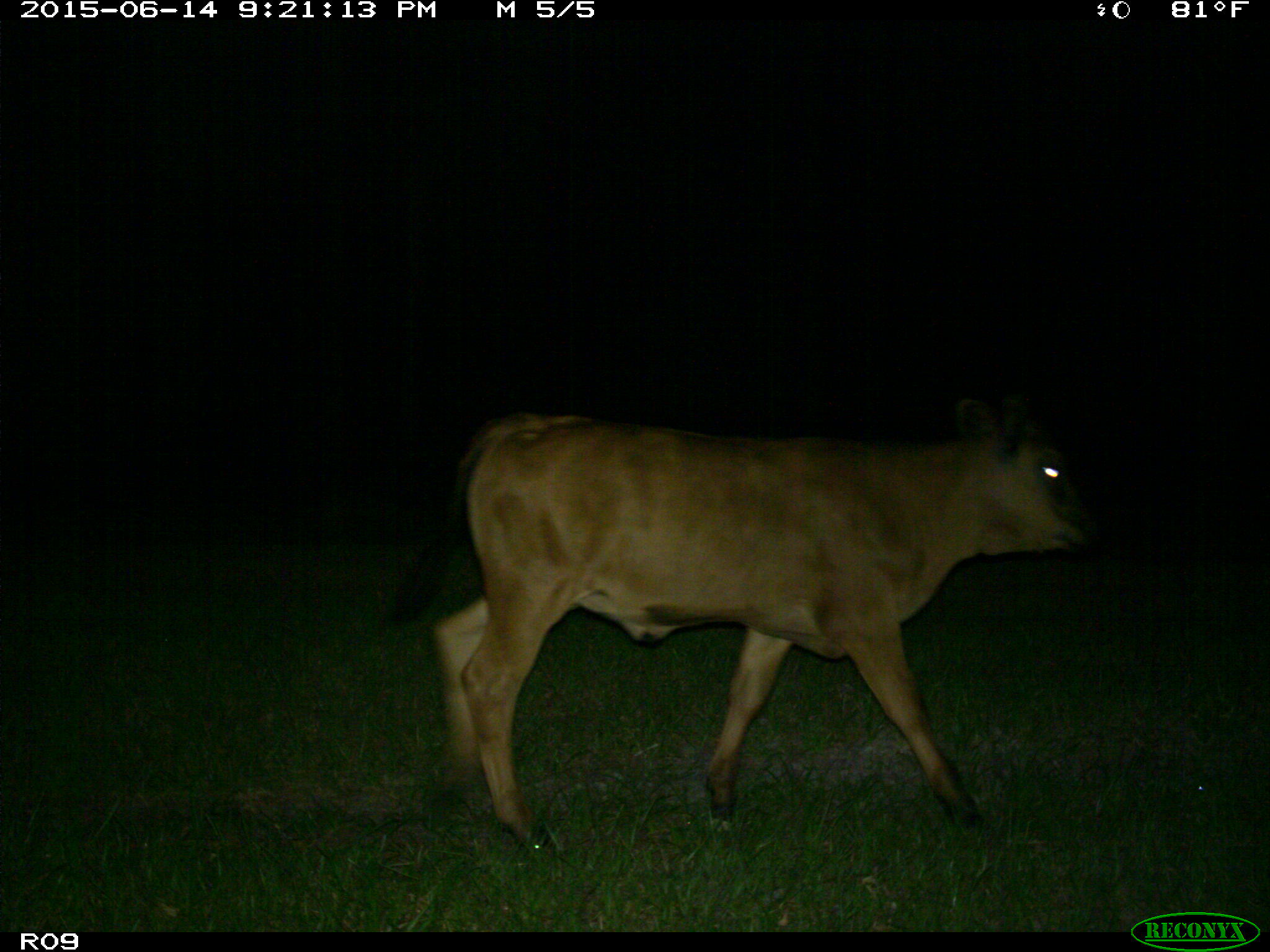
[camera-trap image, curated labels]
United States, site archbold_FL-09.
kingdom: Animalia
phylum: Chordata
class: Mammalia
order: Artiodactyla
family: Bovidae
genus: Bos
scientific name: Bos taurus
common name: domestic cow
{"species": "Bos taurus (domestic cow)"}